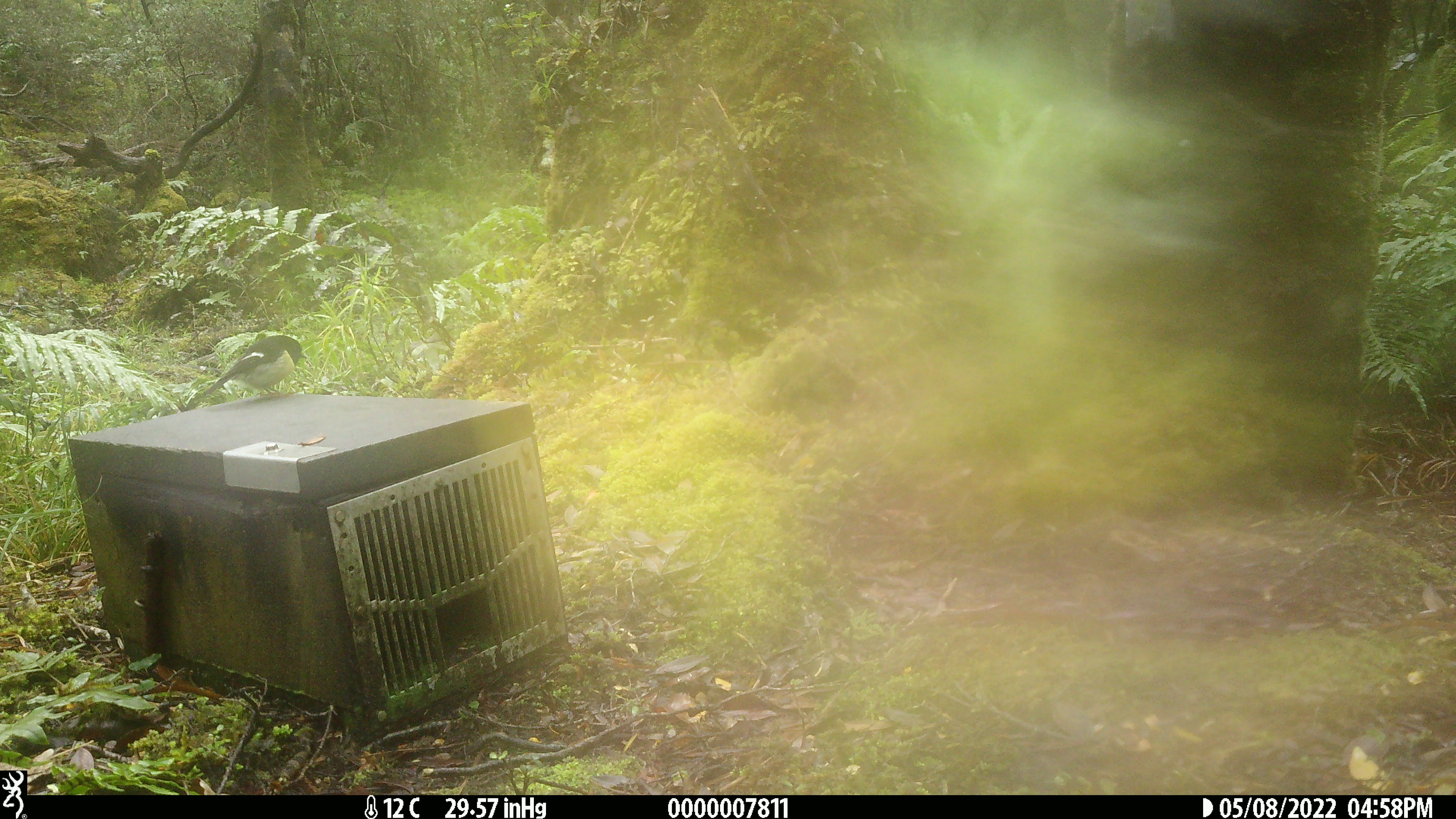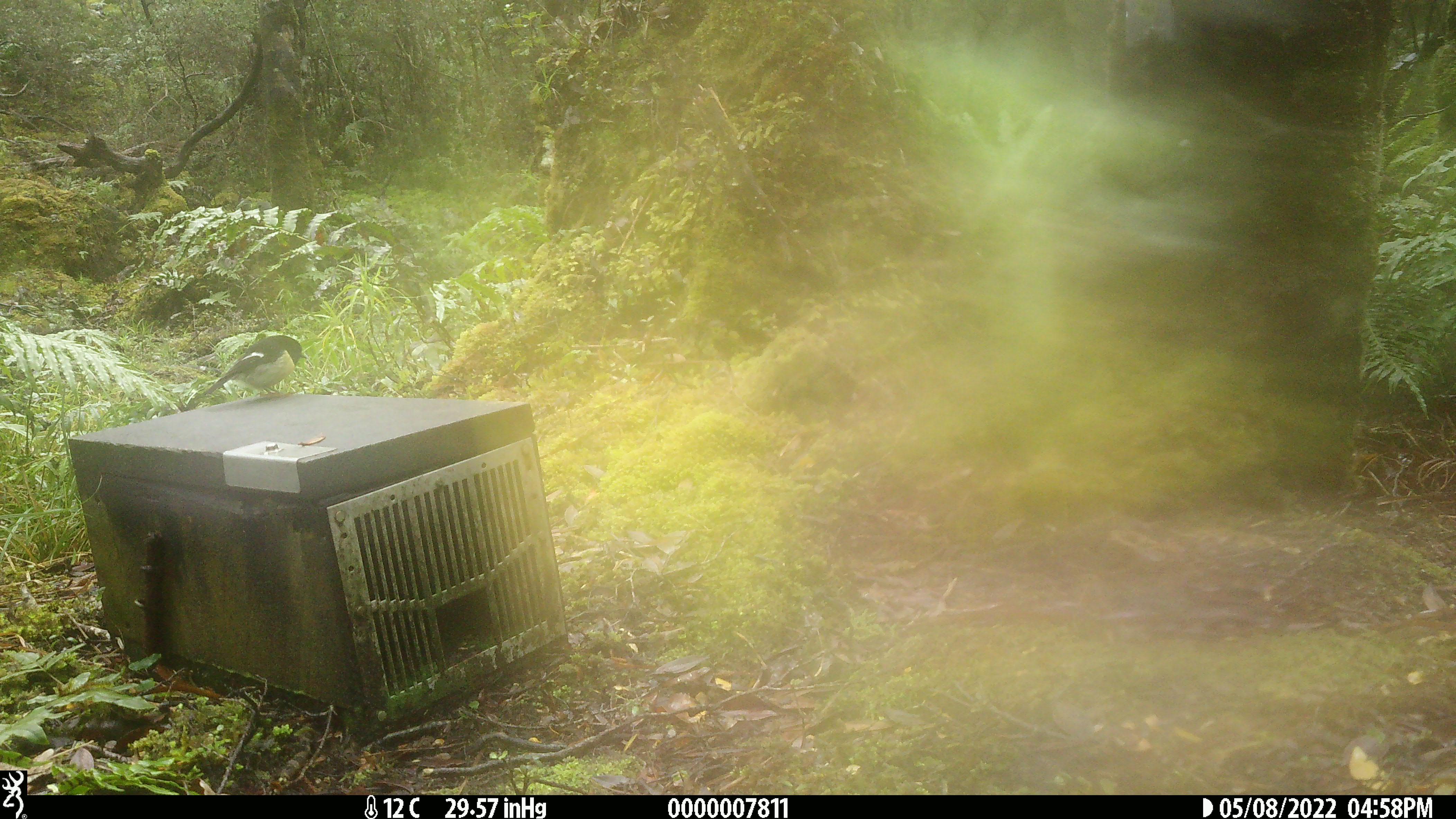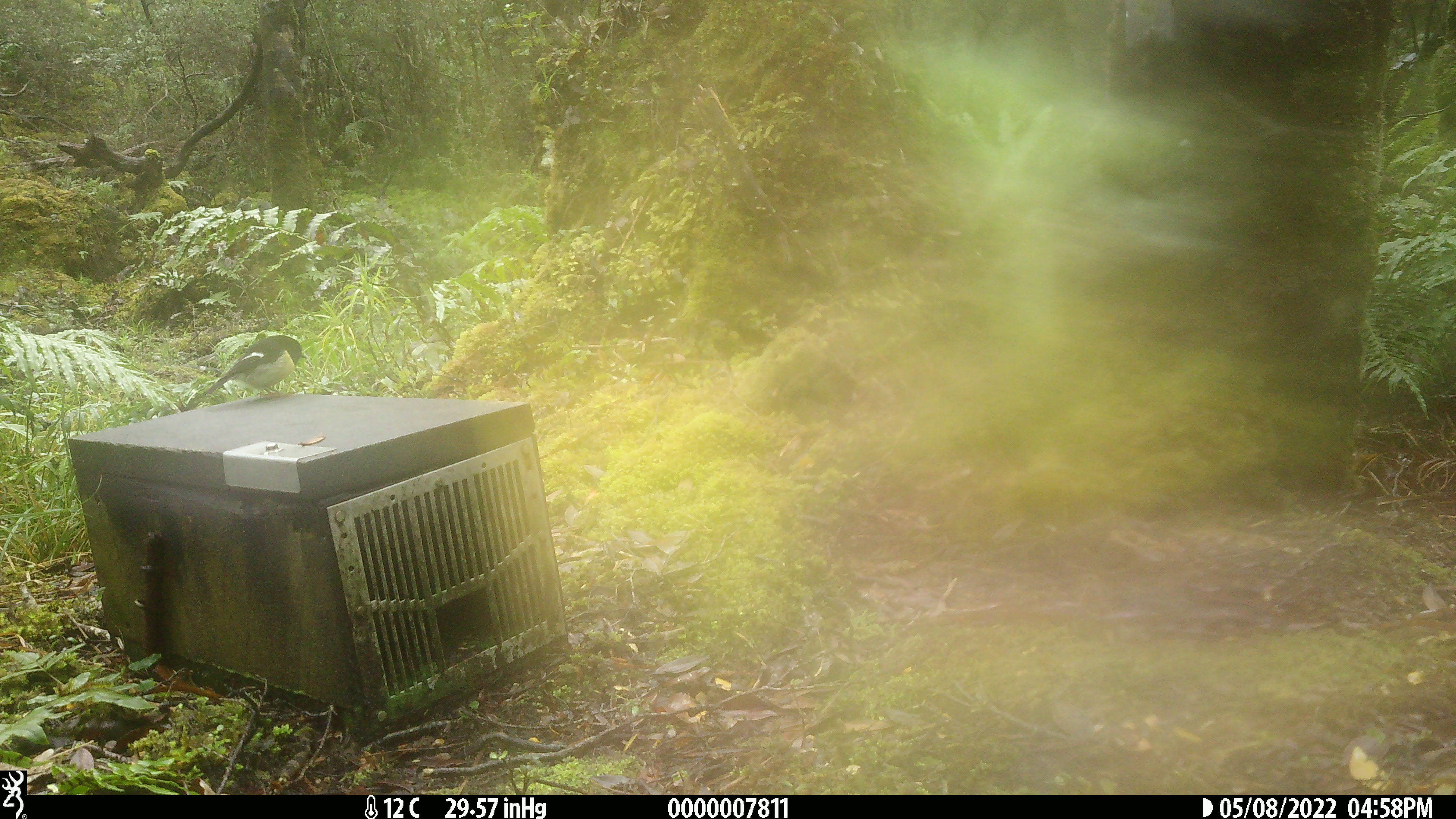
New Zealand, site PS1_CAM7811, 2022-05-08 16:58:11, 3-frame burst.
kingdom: Animalia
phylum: Chordata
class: Aves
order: Passeriformes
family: Petroicidae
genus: Petroica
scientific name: Petroica macrocephala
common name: tomtit